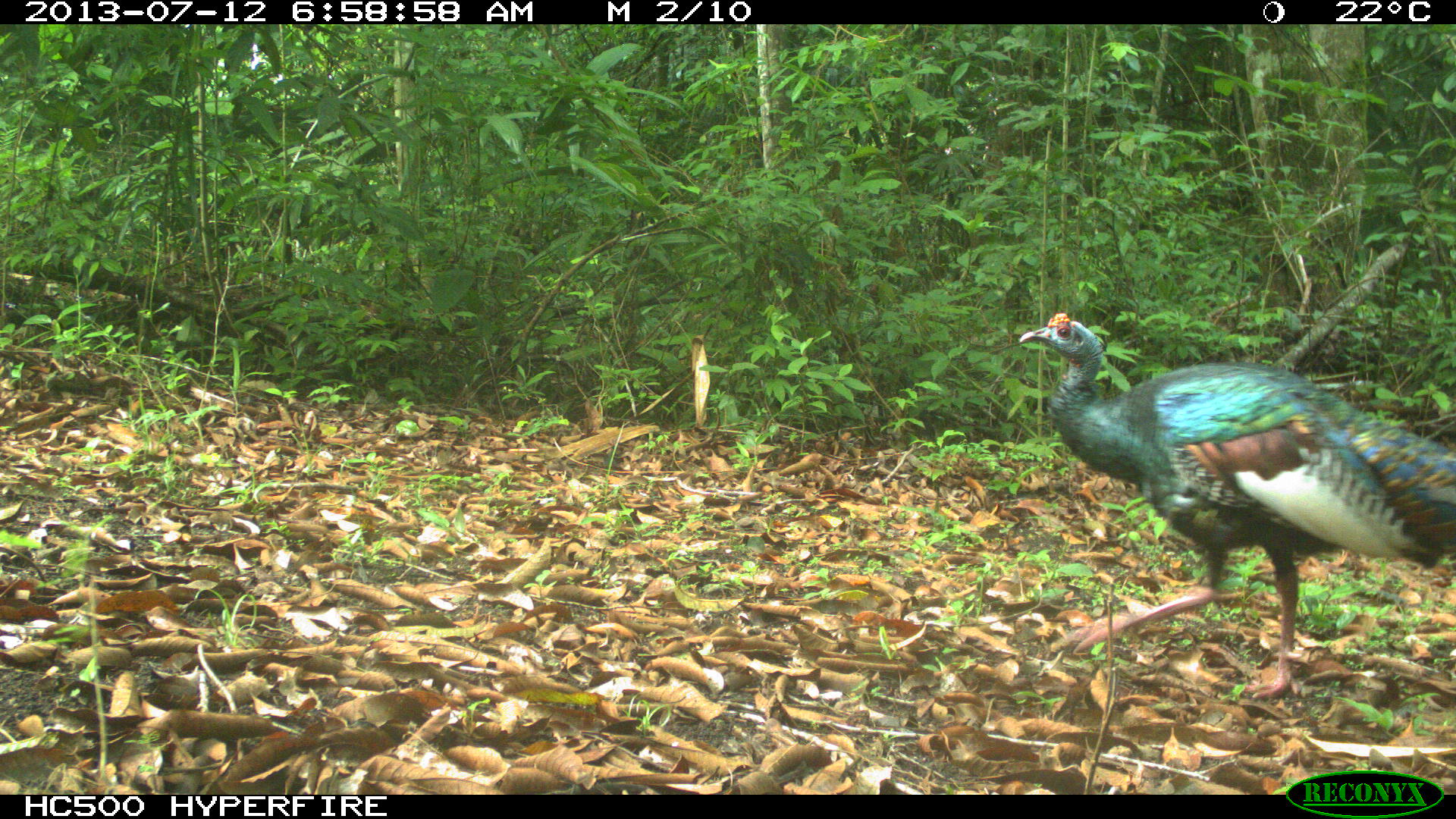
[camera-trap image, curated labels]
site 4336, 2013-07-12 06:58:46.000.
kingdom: Animalia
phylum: Chordata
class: Aves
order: Galliformes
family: Phasianidae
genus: Meleagris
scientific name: Meleagris ocellata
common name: ocellated turkey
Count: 2.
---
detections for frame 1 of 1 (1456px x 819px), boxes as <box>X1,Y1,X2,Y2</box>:
meleagris ocellata: <box>1013,313,1456,702</box>